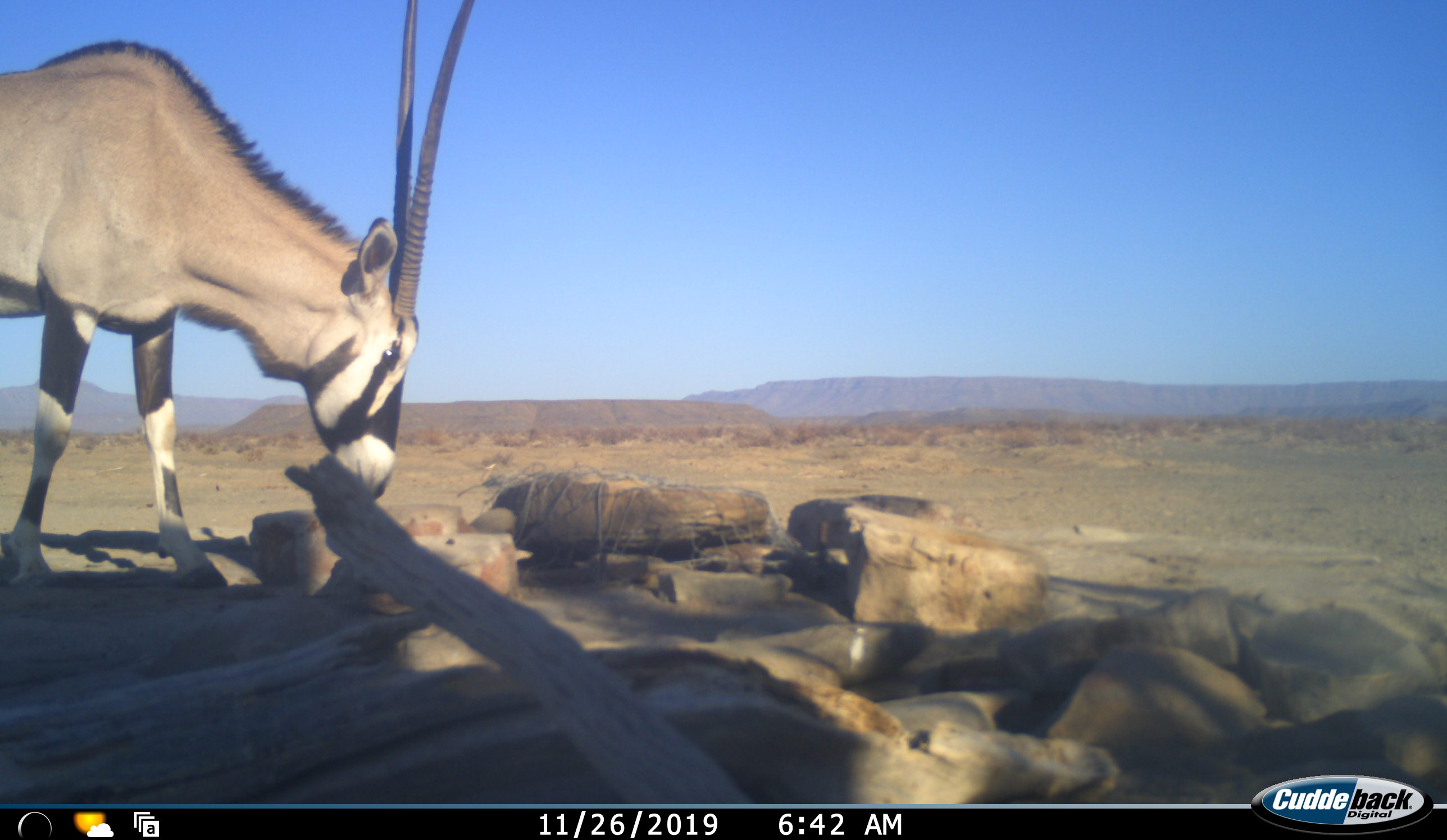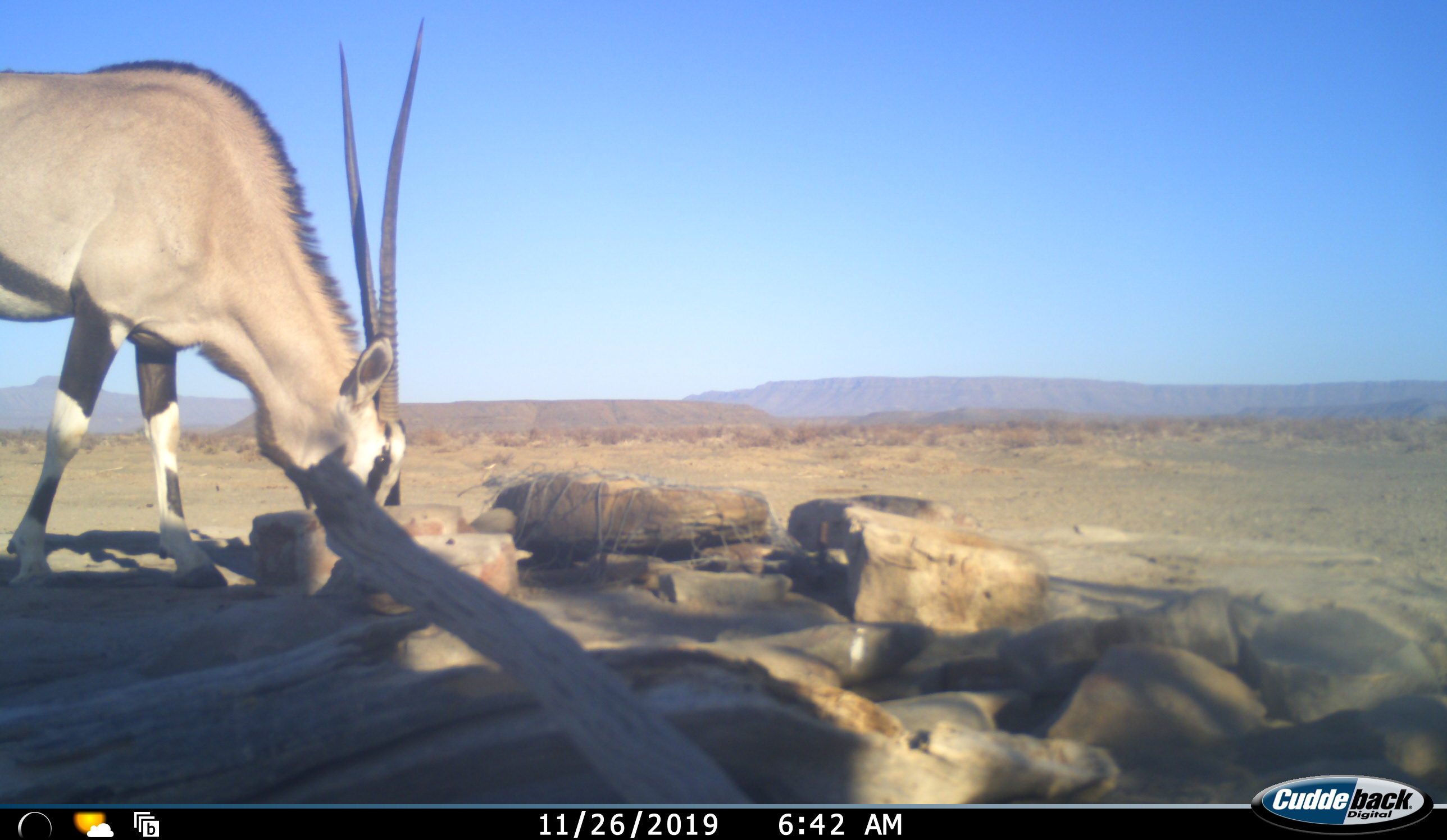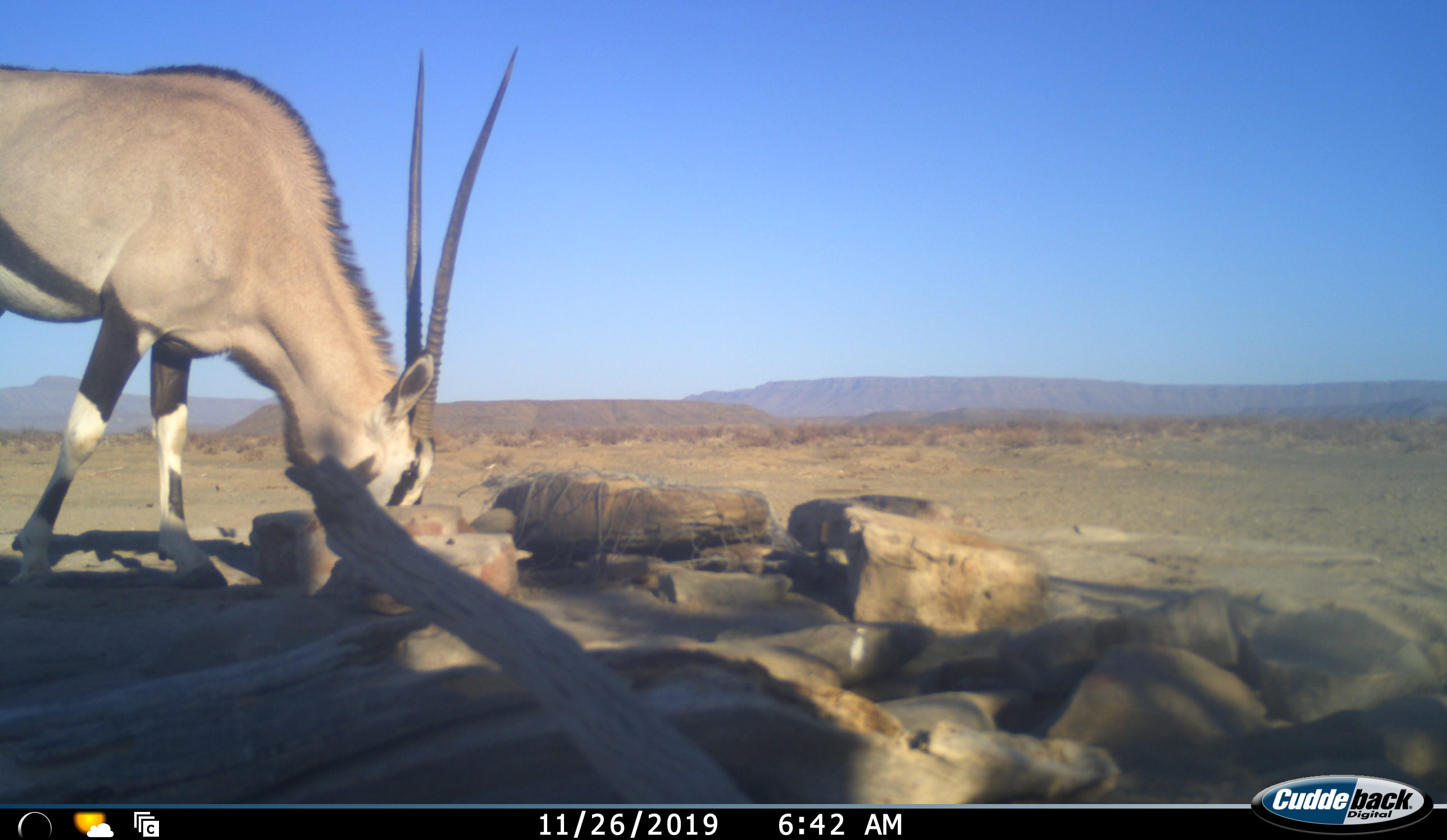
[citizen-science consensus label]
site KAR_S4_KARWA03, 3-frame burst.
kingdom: Animalia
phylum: Chordata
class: Mammalia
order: Artiodactyla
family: Bovidae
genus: Oryx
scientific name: Oryx gazella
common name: gemsbok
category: oryx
Oryx (gemsbok) (Oryx gazella), count 1. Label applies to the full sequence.